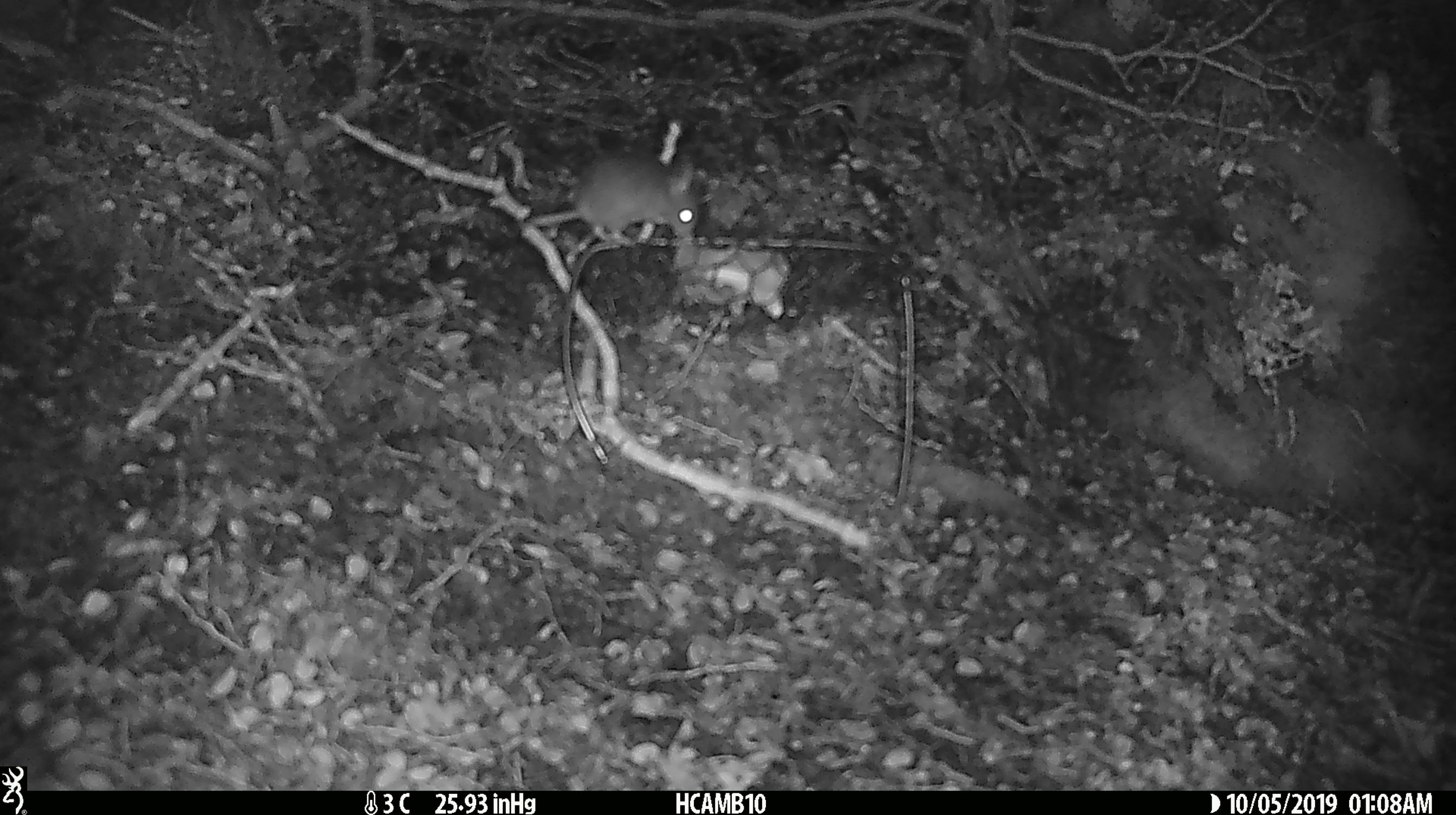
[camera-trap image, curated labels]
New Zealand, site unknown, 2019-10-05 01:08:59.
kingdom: Animalia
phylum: Chordata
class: Mammalia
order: Rodentia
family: Muridae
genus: Mus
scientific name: Mus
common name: mouse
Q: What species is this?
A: Mouse (Mus).